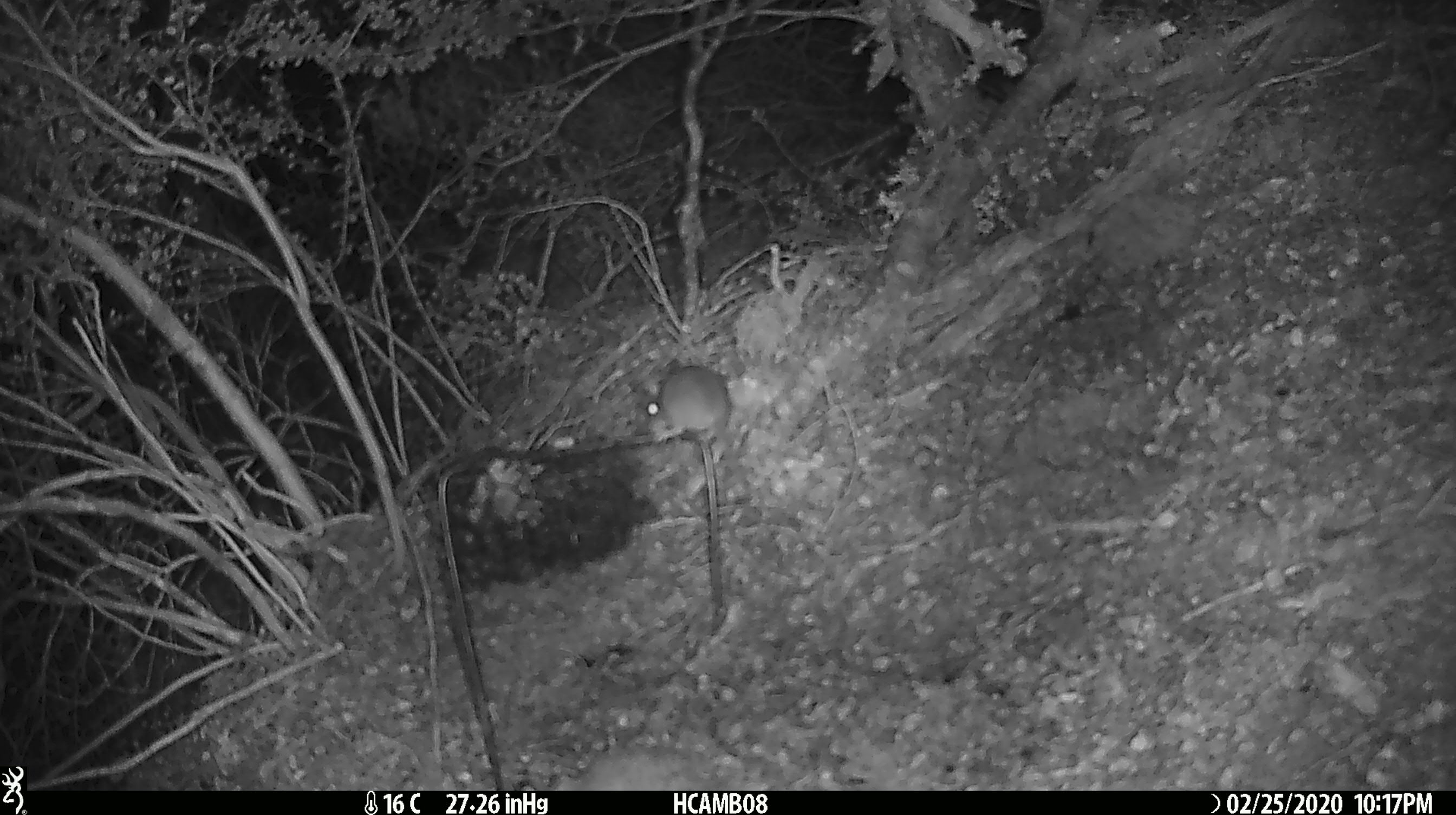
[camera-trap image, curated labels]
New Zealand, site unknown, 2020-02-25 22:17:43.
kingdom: Animalia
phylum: Chordata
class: Mammalia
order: Rodentia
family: Muridae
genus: Mus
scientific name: Mus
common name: mouse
Mouse (Mus).